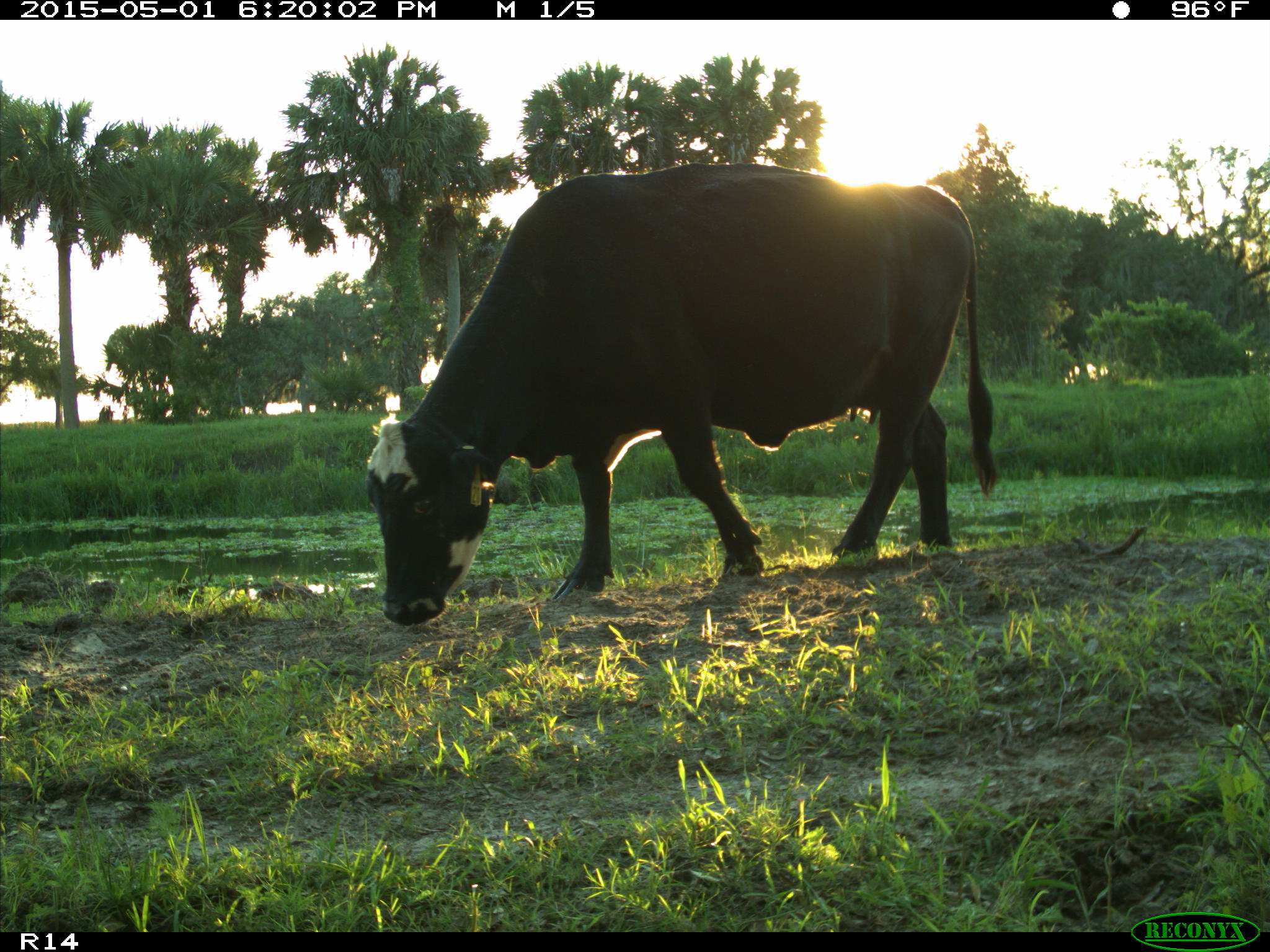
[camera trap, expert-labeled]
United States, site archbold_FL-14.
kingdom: Animalia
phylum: Chordata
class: Mammalia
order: Artiodactyla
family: Bovidae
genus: Bos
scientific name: Bos taurus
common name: domestic cow